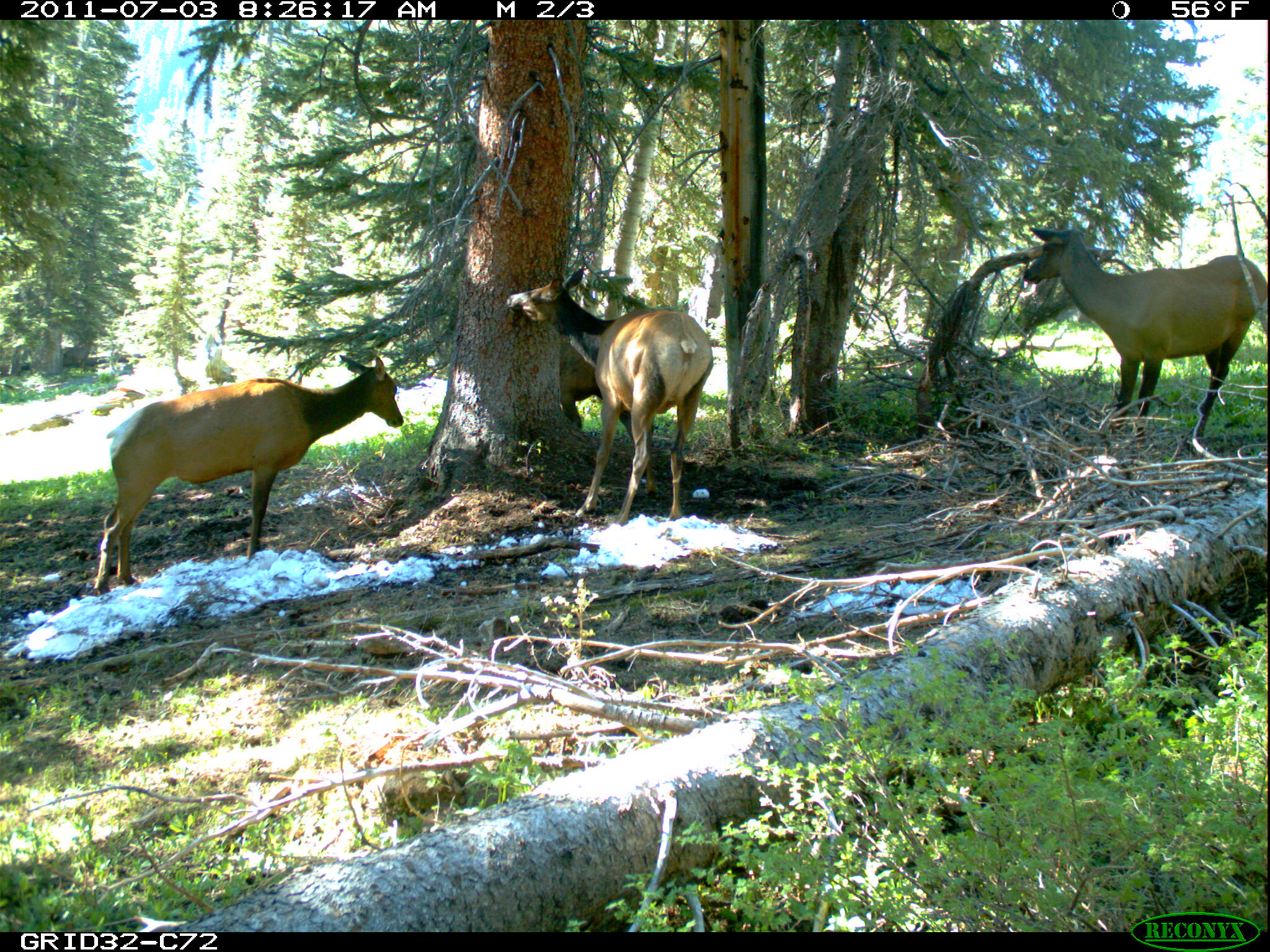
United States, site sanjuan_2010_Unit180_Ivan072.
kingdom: Animalia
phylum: Chordata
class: Mammalia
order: Artiodactyla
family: Cervidae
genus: Cervus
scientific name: Cervus elaphus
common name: red deer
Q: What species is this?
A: Cervus elaphus (red deer).